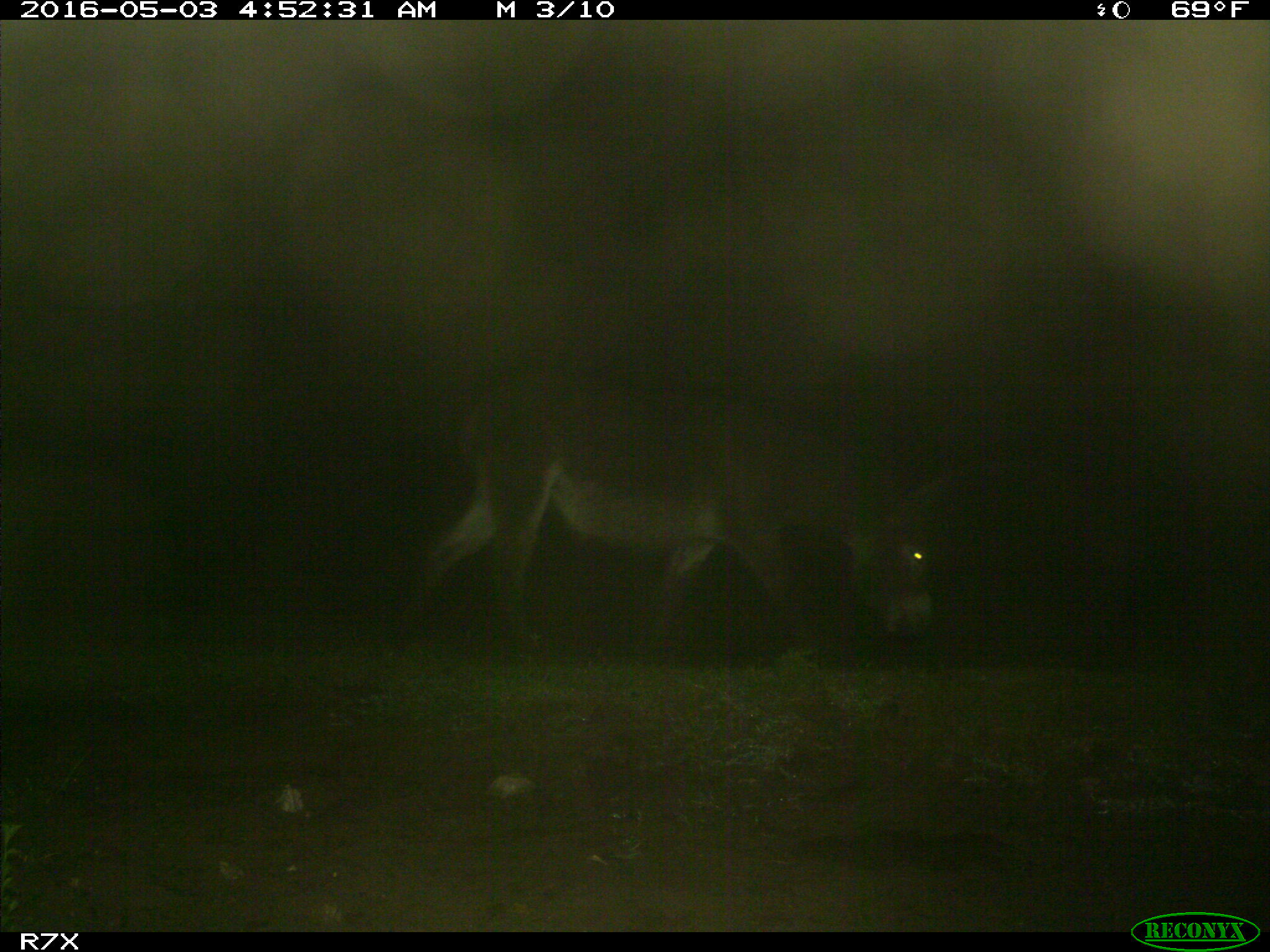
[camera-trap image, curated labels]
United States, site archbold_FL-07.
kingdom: Animalia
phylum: Chordata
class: Mammalia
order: Artiodactyla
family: Bovidae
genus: Bos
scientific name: Bos taurus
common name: domestic cow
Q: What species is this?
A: Bos taurus (domestic cow).